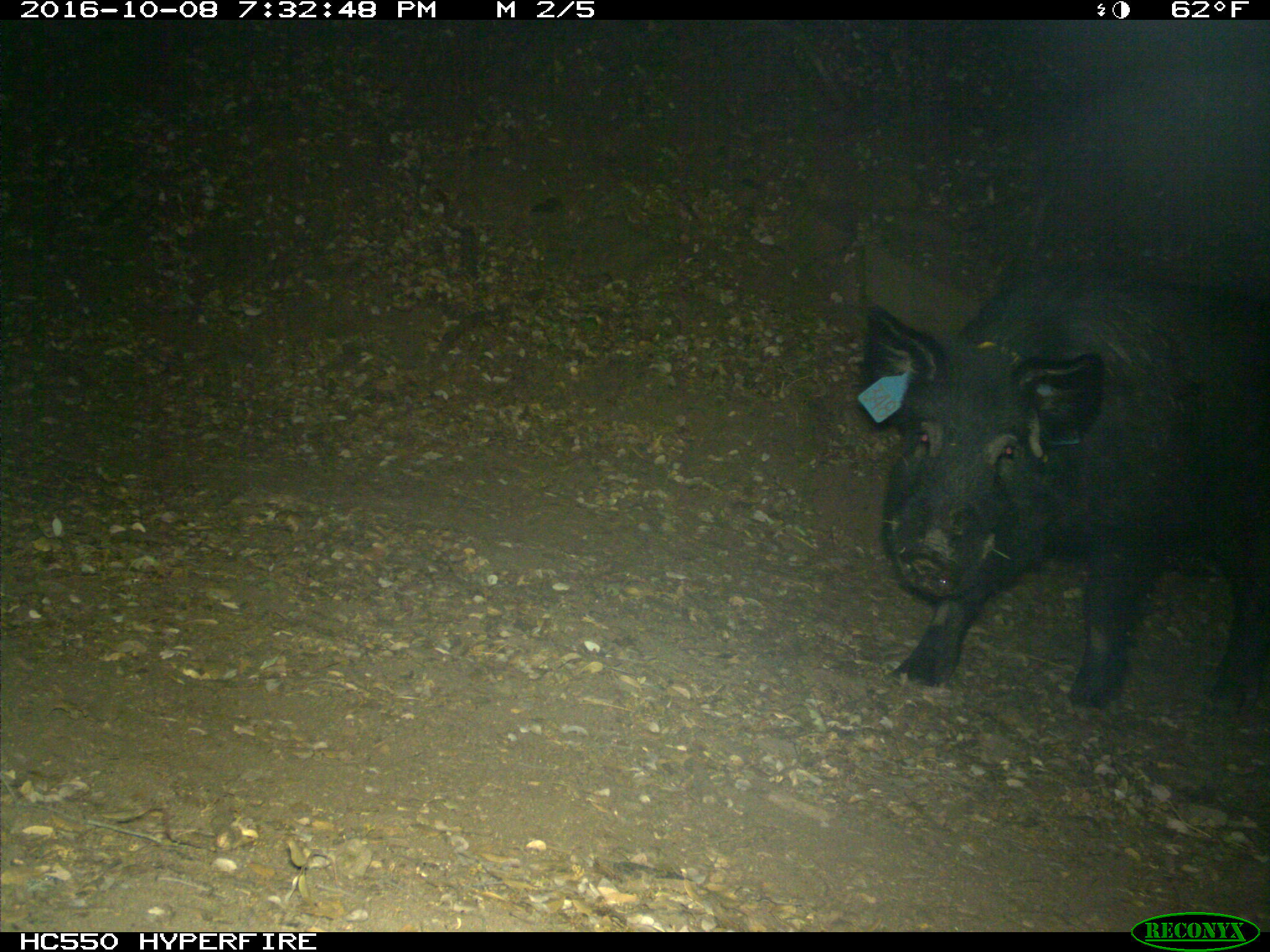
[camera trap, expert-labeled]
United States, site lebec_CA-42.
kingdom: Animalia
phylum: Chordata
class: Mammalia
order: Artiodactyla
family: Suidae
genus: Sus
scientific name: Sus scrofa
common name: wild boar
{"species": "Sus scrofa (wild boar)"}